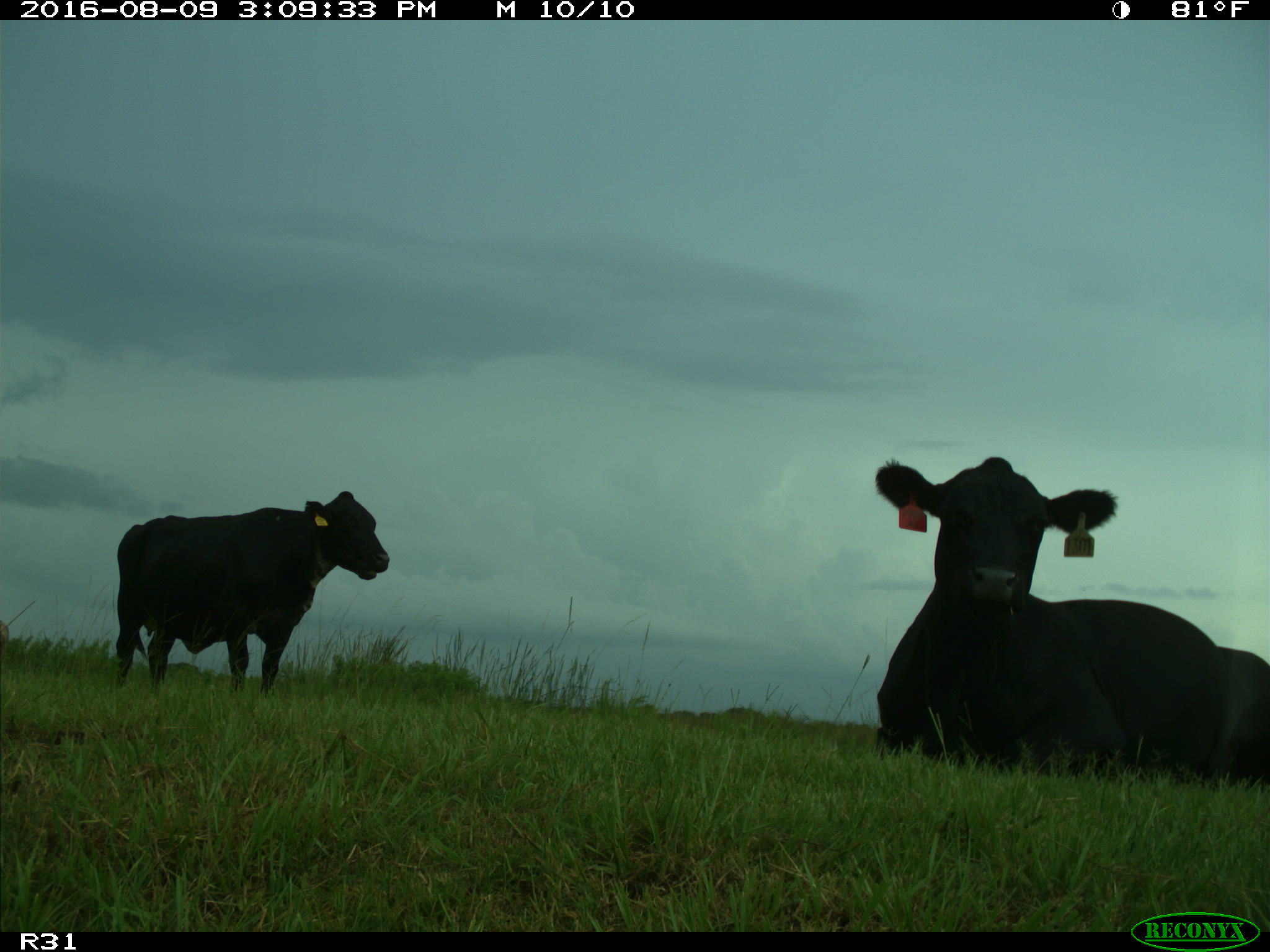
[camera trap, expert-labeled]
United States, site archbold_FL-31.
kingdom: Animalia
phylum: Chordata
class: Mammalia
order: Artiodactyla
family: Bovidae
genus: Bos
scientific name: Bos taurus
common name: domestic cow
Bos taurus (domestic cow).